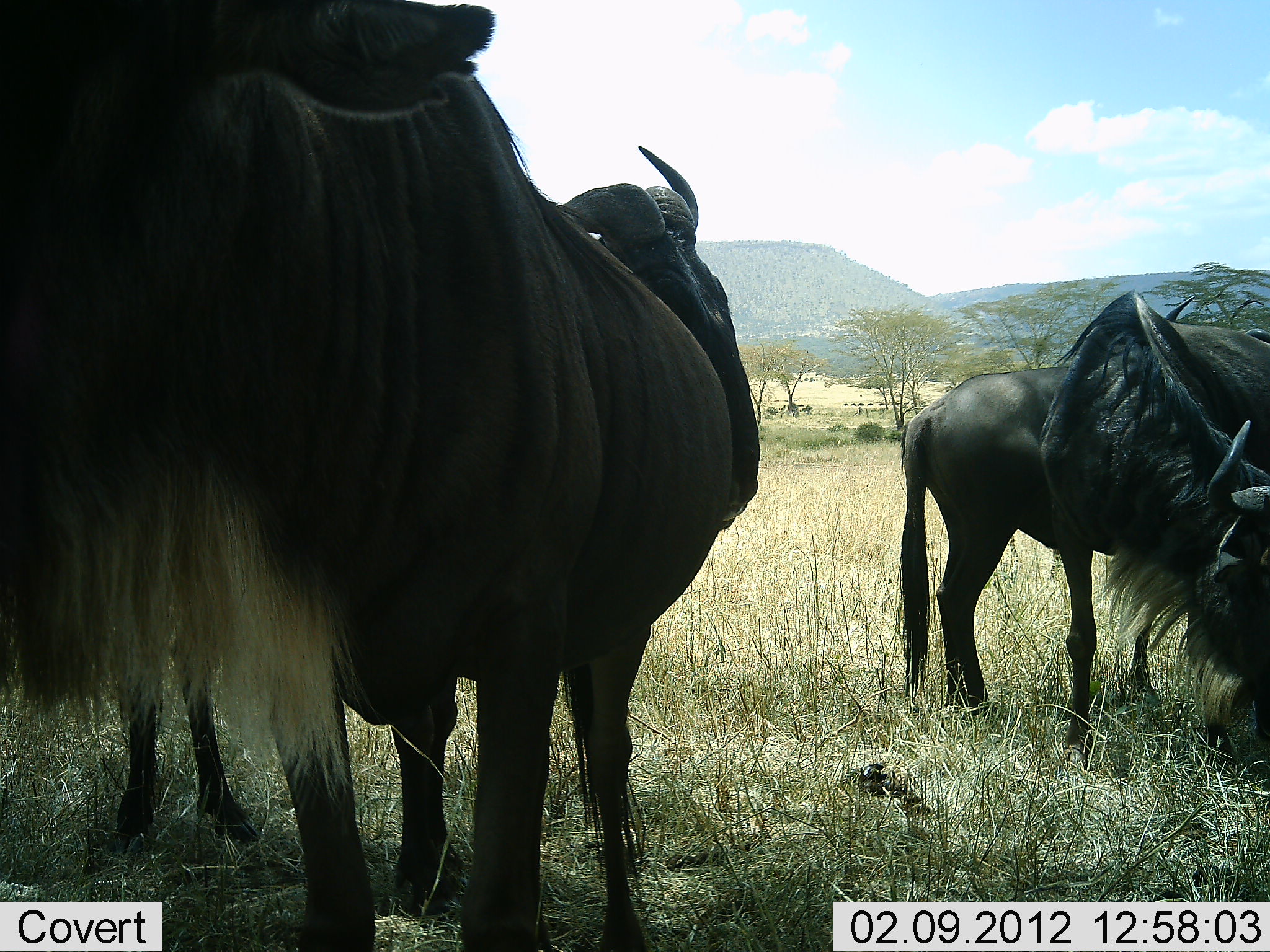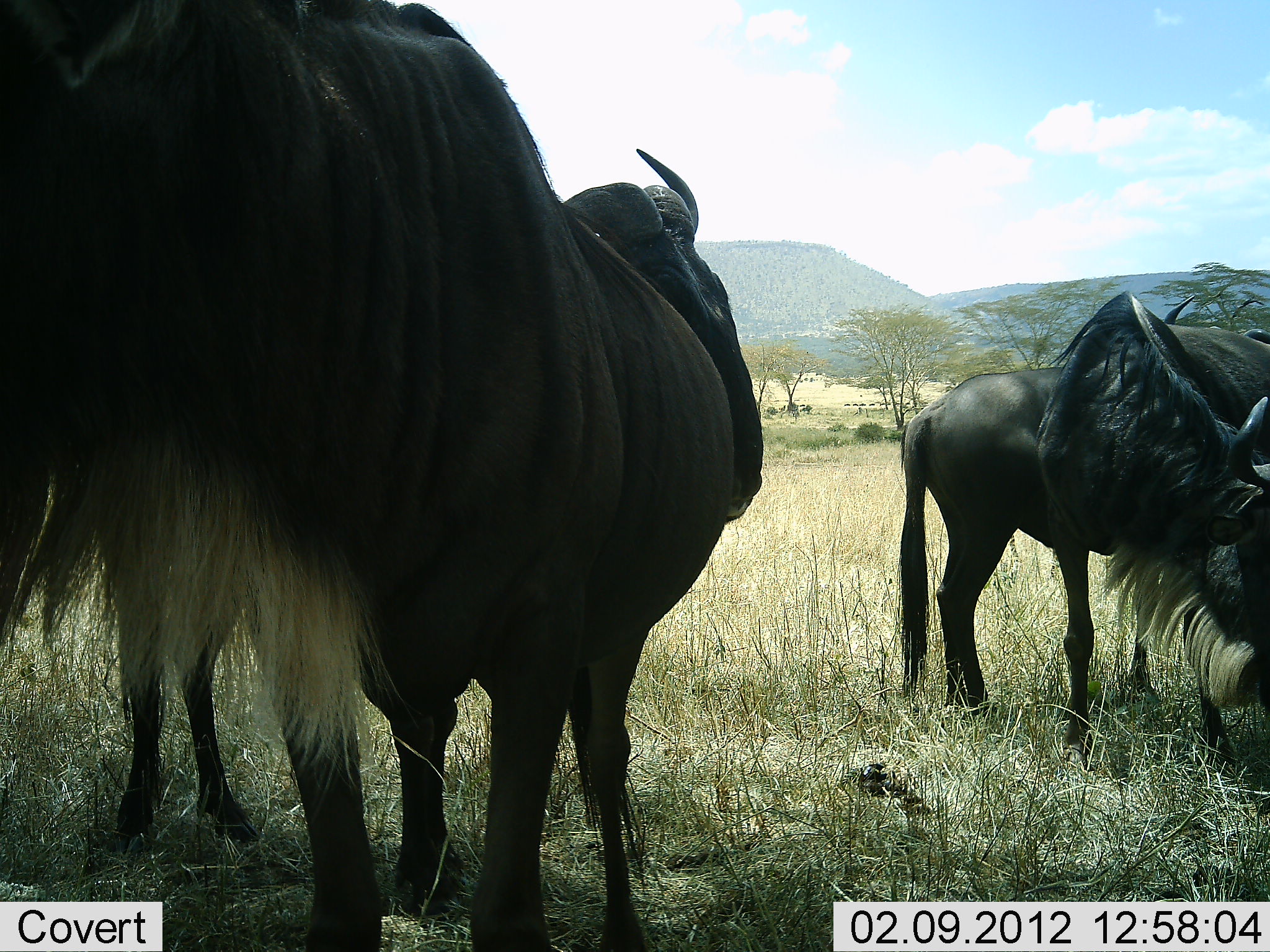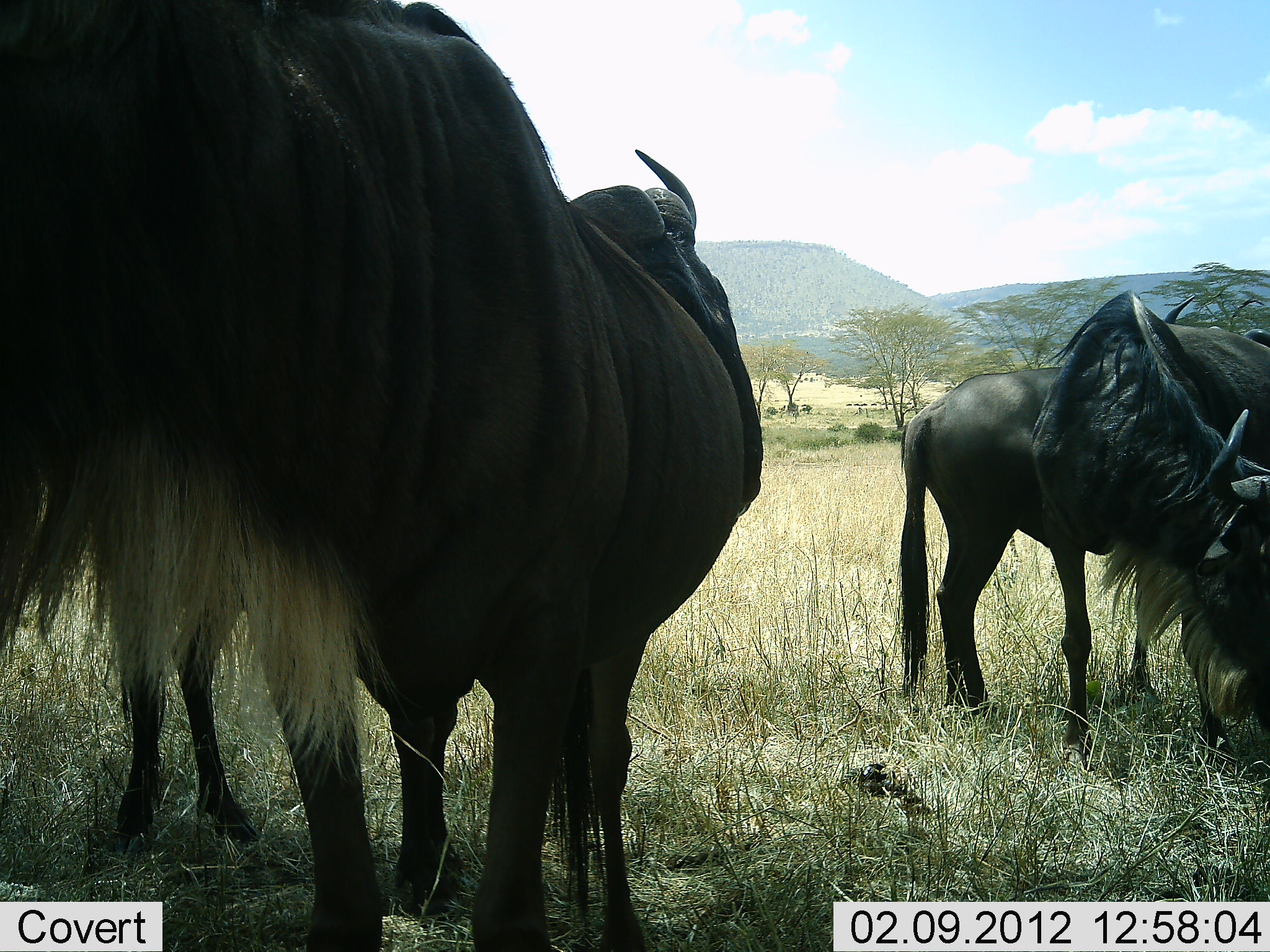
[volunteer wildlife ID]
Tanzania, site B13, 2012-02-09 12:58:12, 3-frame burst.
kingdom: Animalia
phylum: Chordata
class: Mammalia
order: Artiodactyla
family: Bovidae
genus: Connochaetes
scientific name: Connochaetes taurinus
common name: blue wildebeest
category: wildebeest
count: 4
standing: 87%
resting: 7%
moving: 7%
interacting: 7%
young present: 0%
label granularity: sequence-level